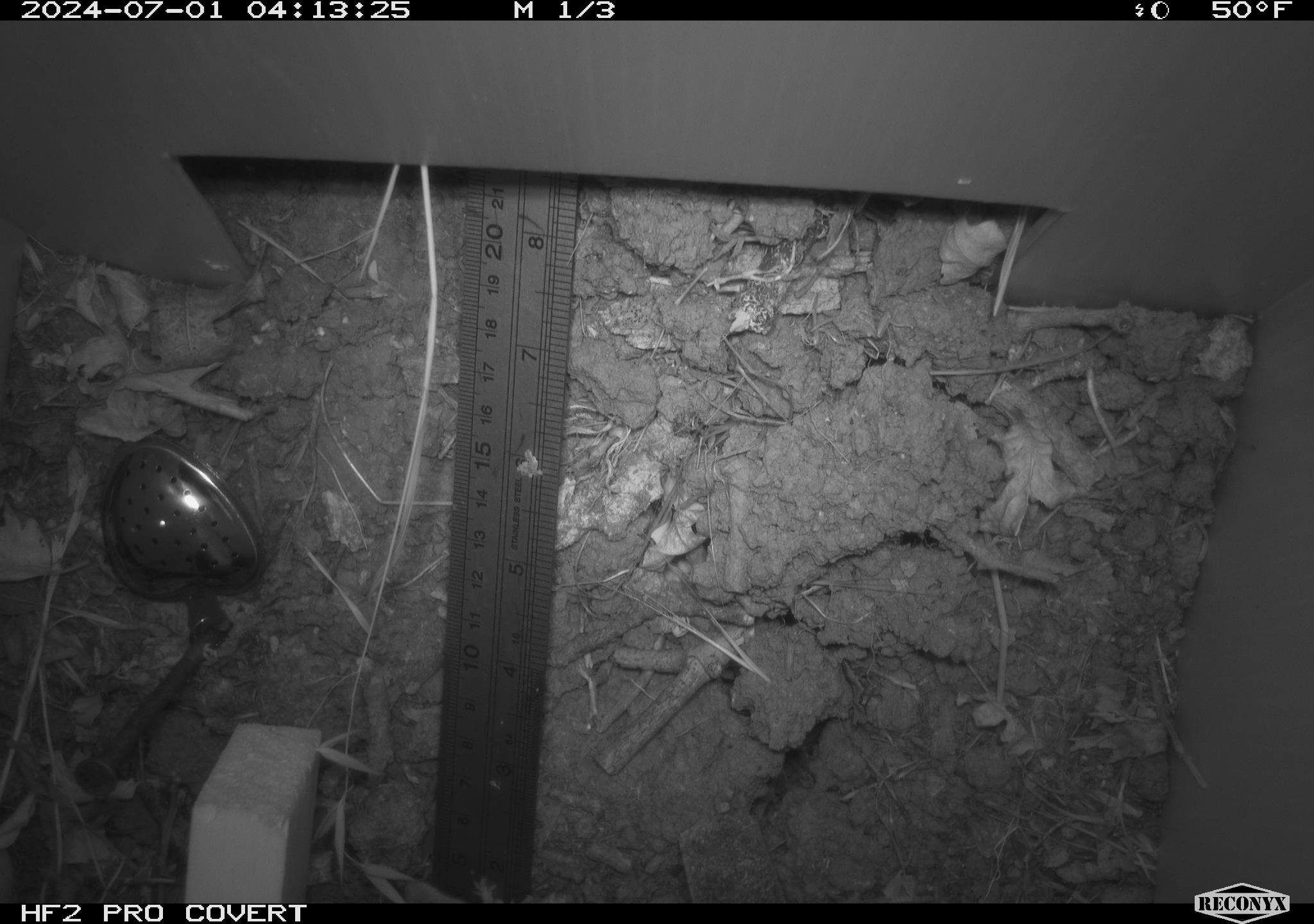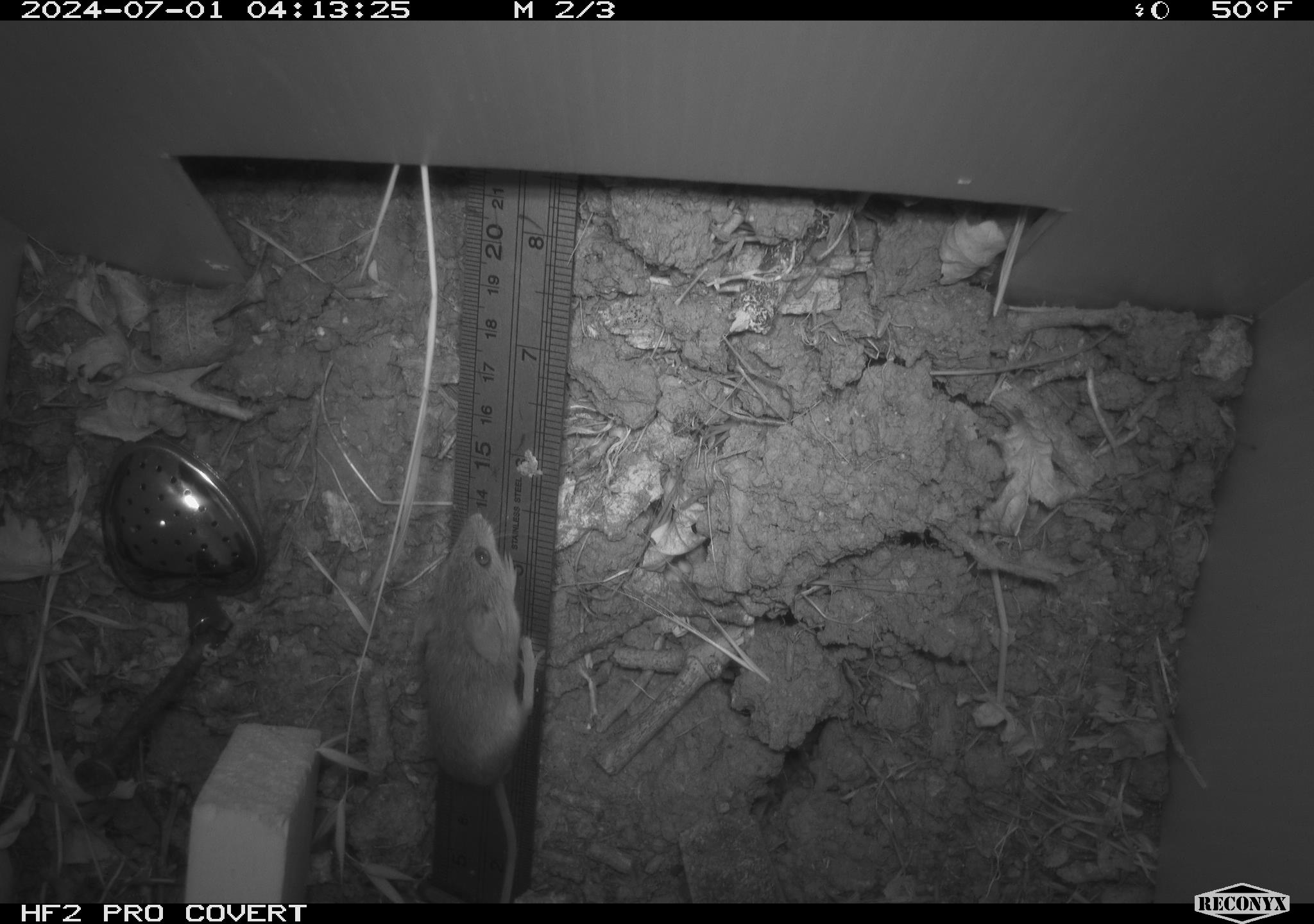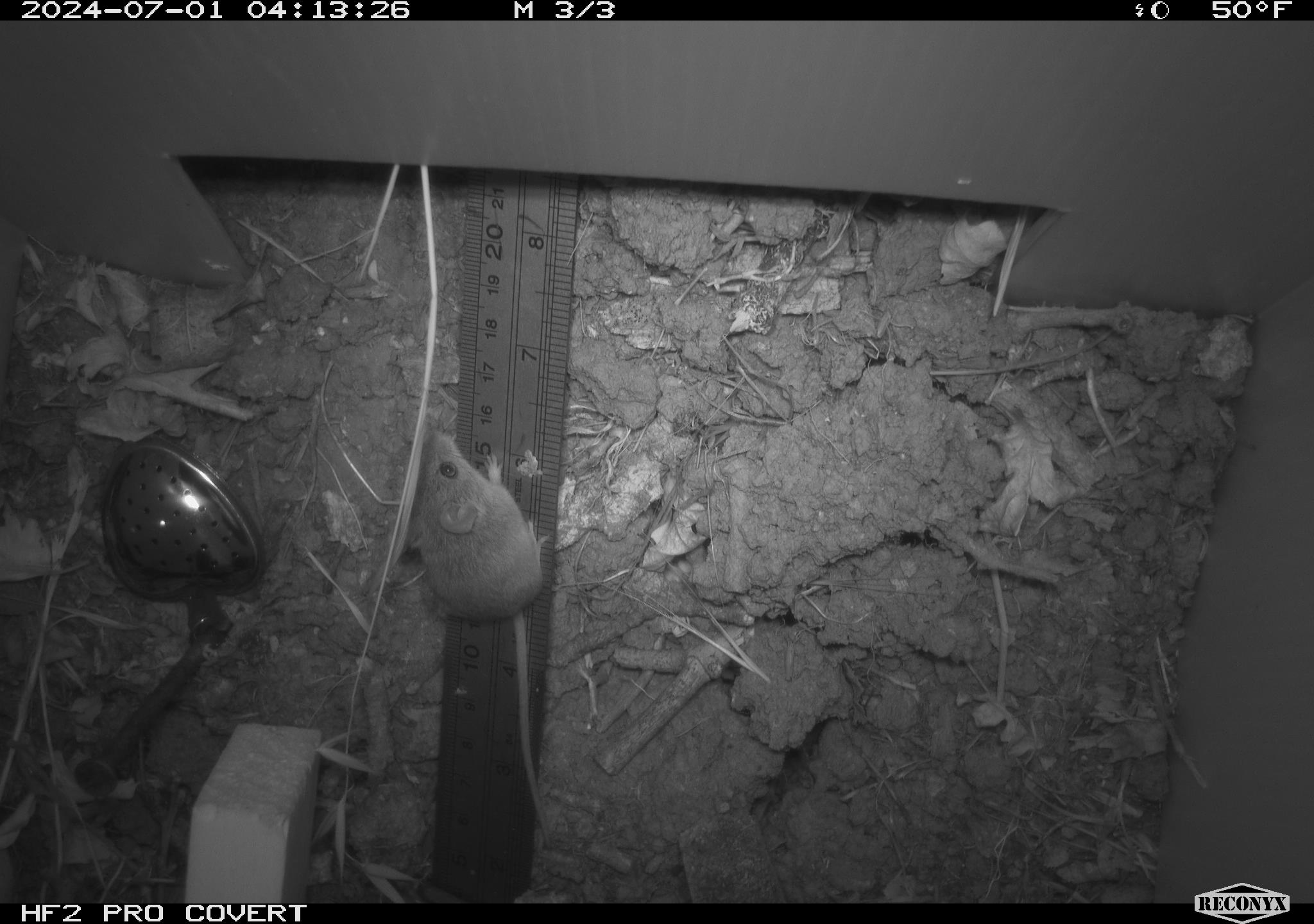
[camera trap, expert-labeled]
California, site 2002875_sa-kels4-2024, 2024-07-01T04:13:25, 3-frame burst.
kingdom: Animalia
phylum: Chordata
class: Mammalia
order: Rodentia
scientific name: Rodentia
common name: rodent